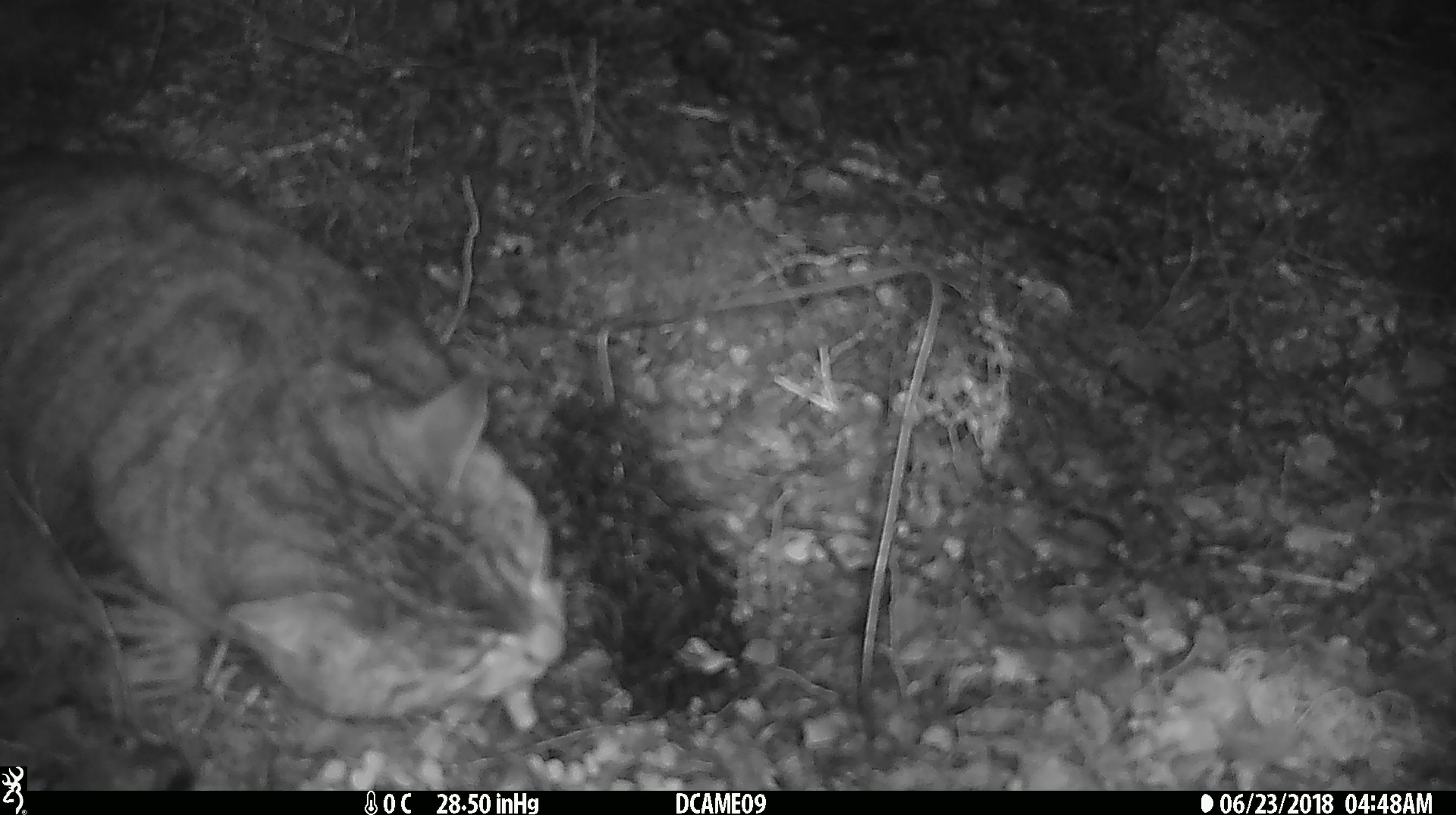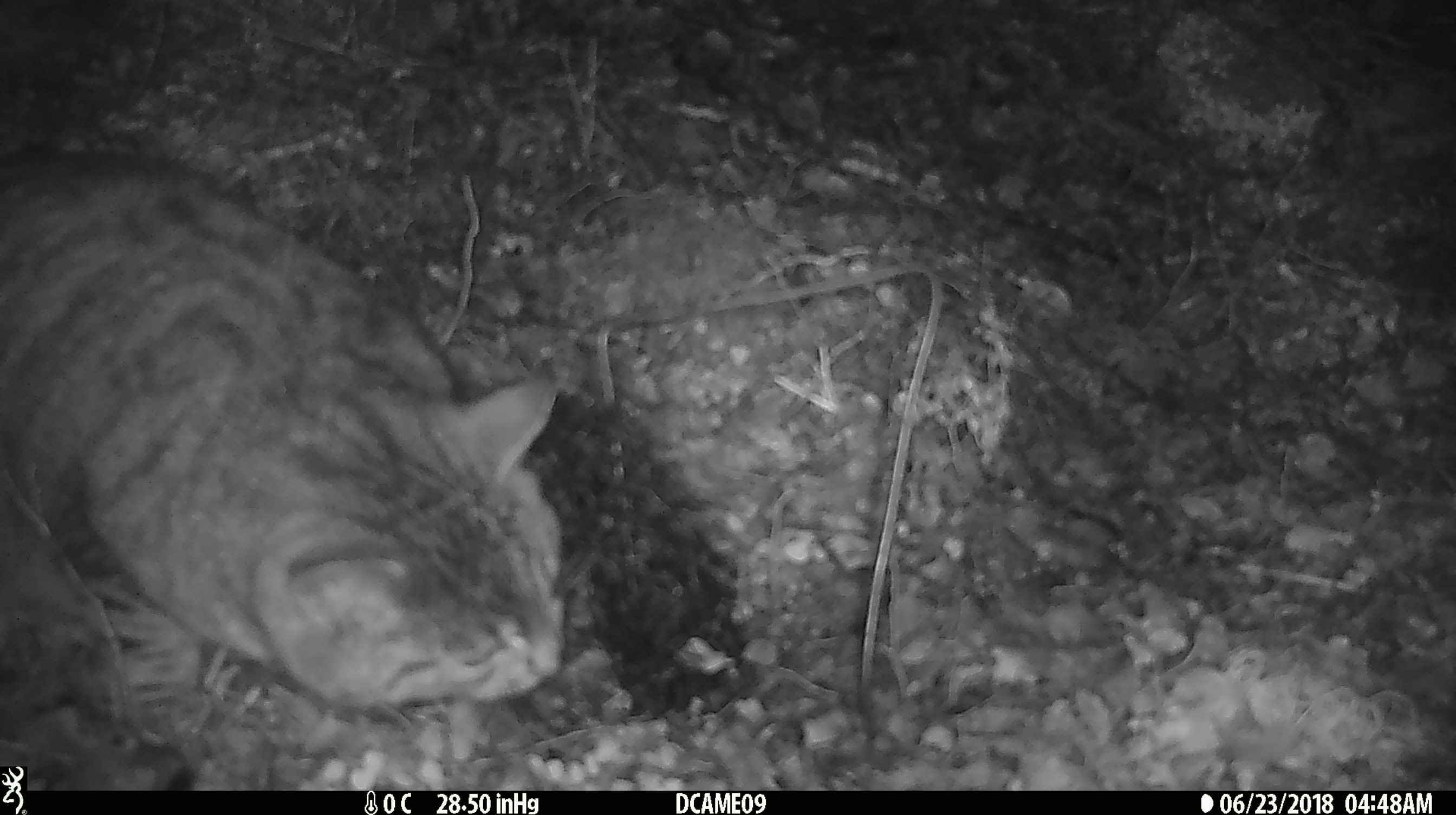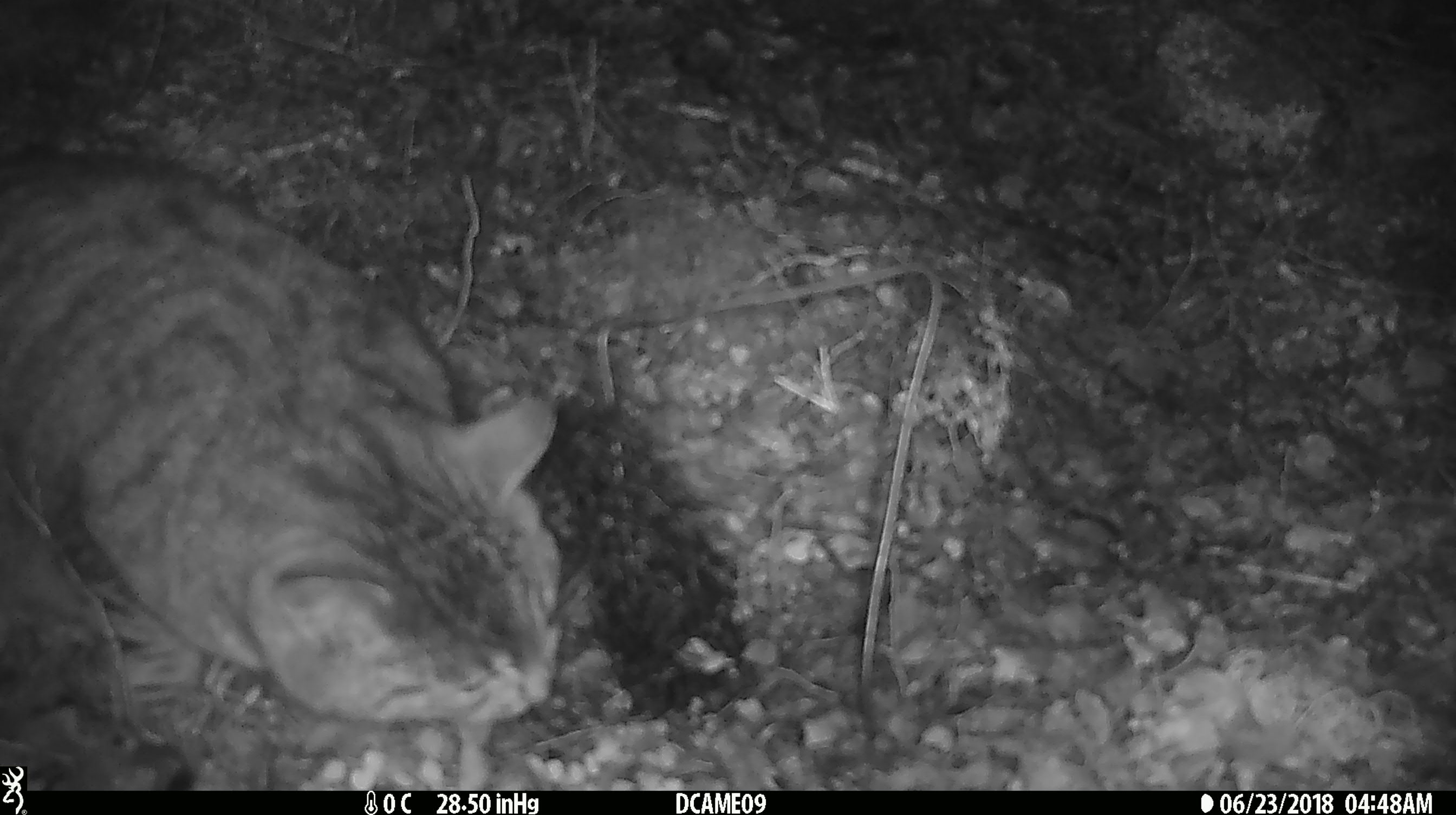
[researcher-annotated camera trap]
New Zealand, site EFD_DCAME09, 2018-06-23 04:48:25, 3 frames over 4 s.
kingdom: Animalia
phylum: Chordata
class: Mammalia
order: Carnivora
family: Felidae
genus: Felis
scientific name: Felis catus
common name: domestic cat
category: cat